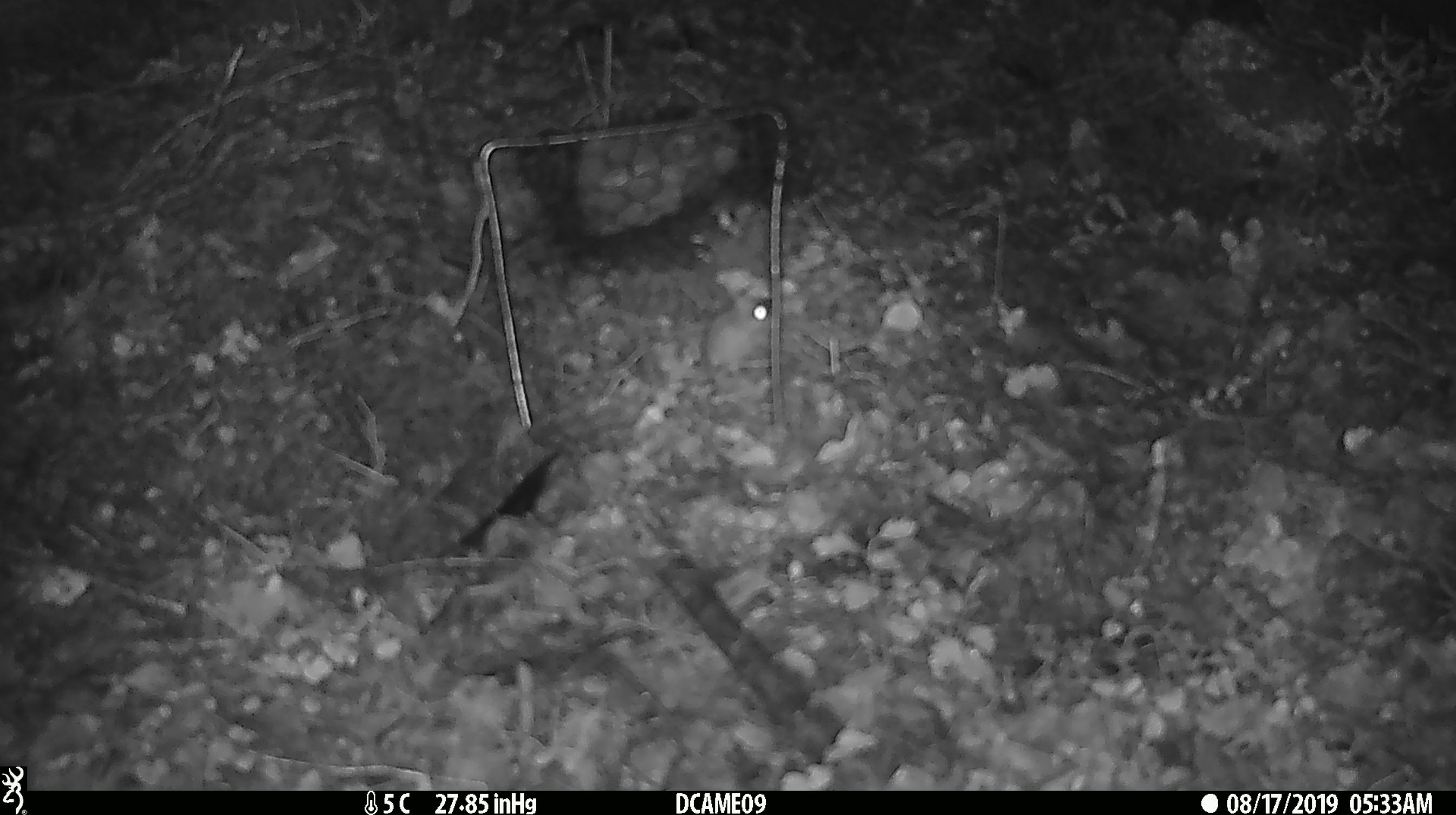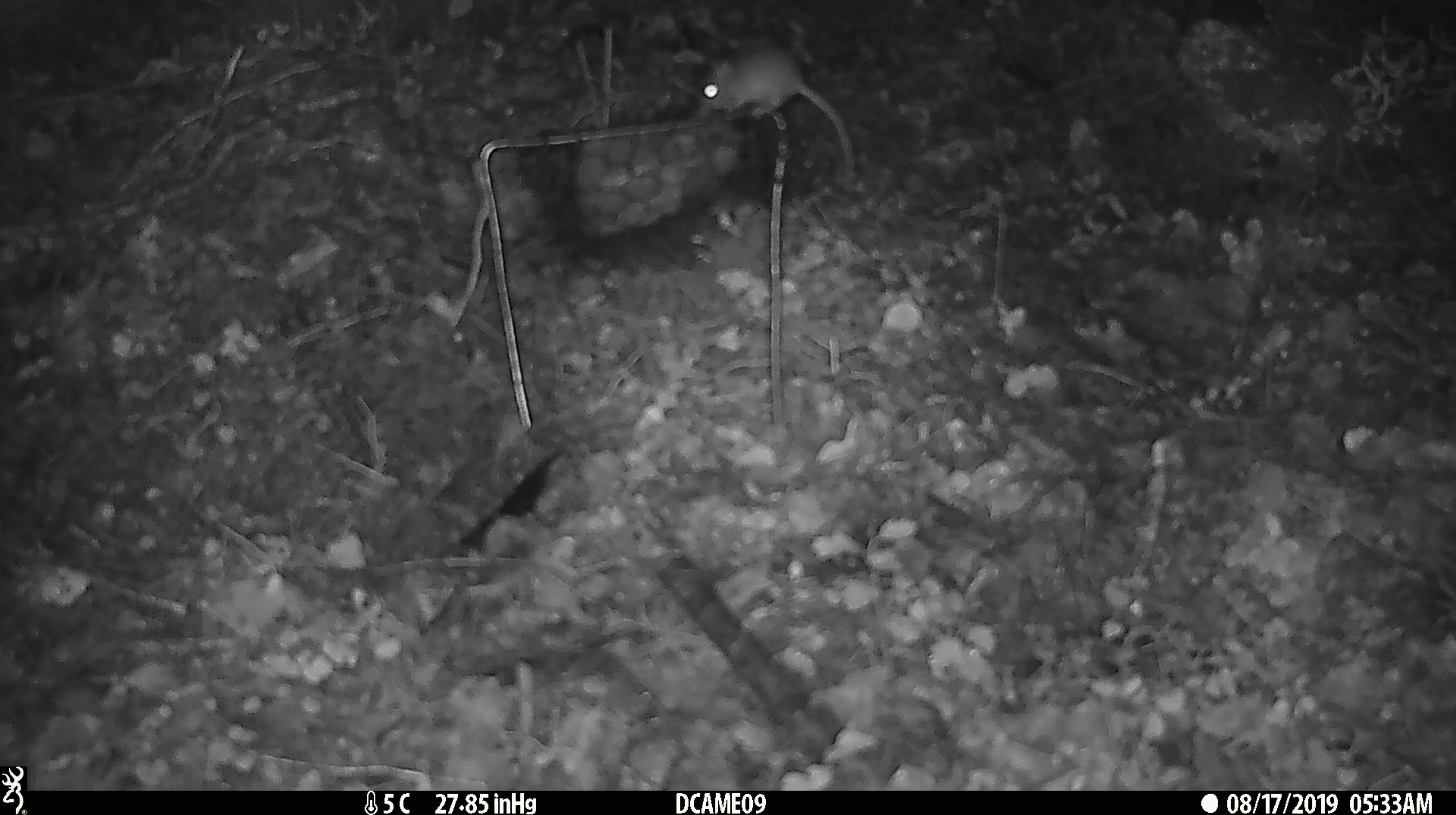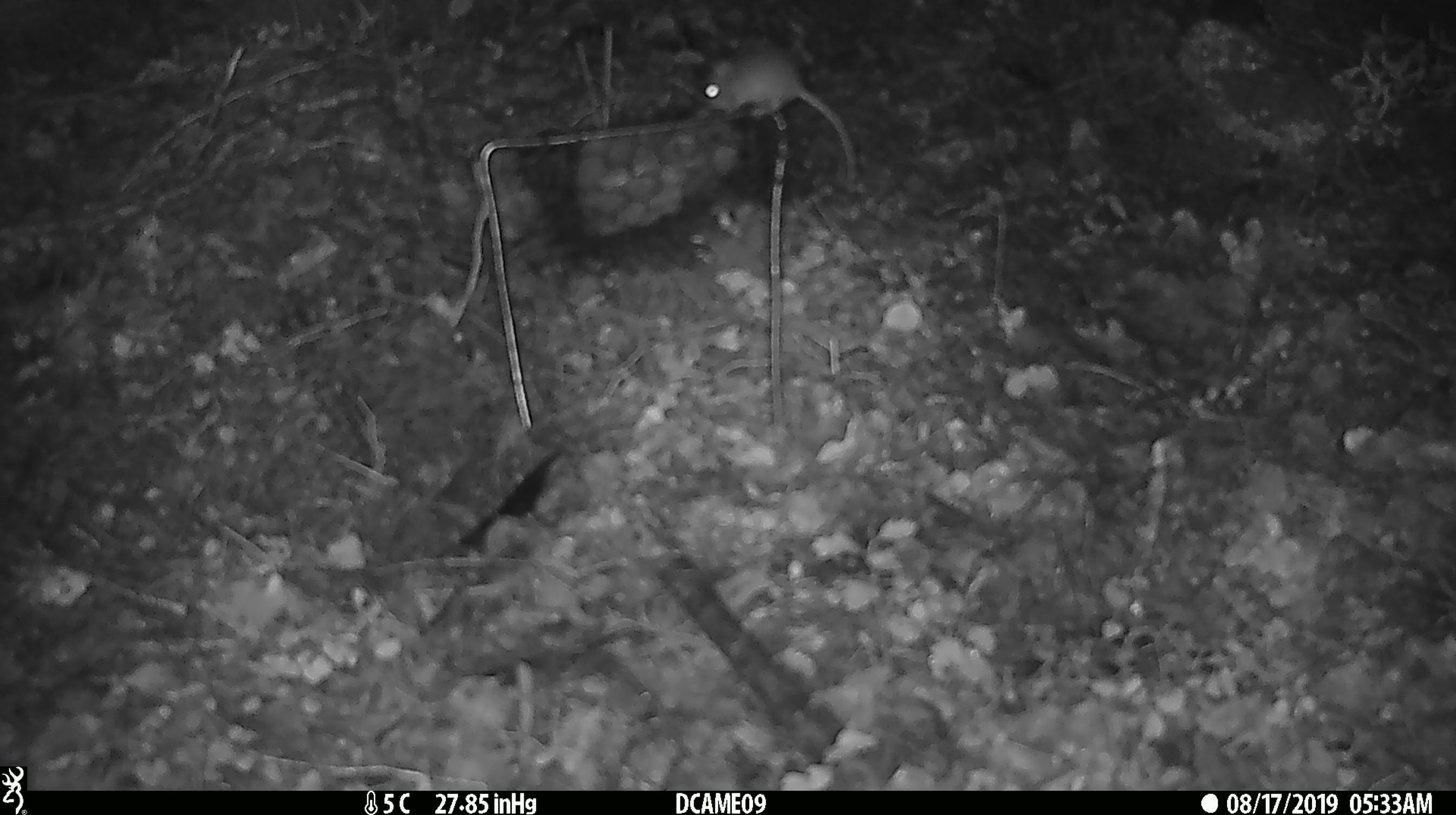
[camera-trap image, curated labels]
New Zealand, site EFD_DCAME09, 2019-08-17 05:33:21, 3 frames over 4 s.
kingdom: Animalia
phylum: Chordata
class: Mammalia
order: Rodentia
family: Muridae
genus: Mus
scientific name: Mus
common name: mouse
Mouse (Mus).